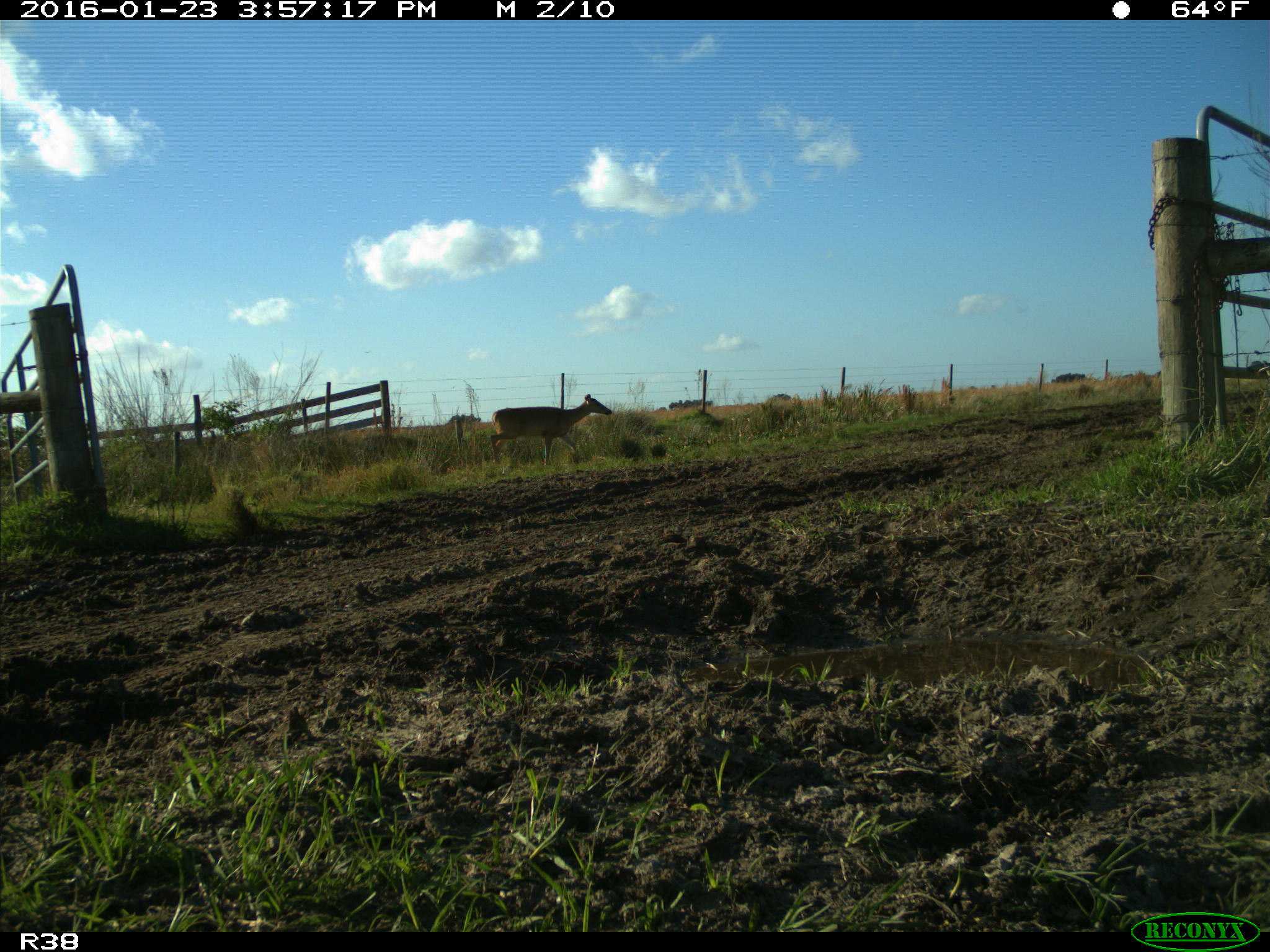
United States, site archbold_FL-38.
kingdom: Animalia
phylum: Chordata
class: Mammalia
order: Artiodactyla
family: Cervidae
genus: Odocoileus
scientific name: Odocoileus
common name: deer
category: unidentified deer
Unidentified deer (deer) (Odocoileus).